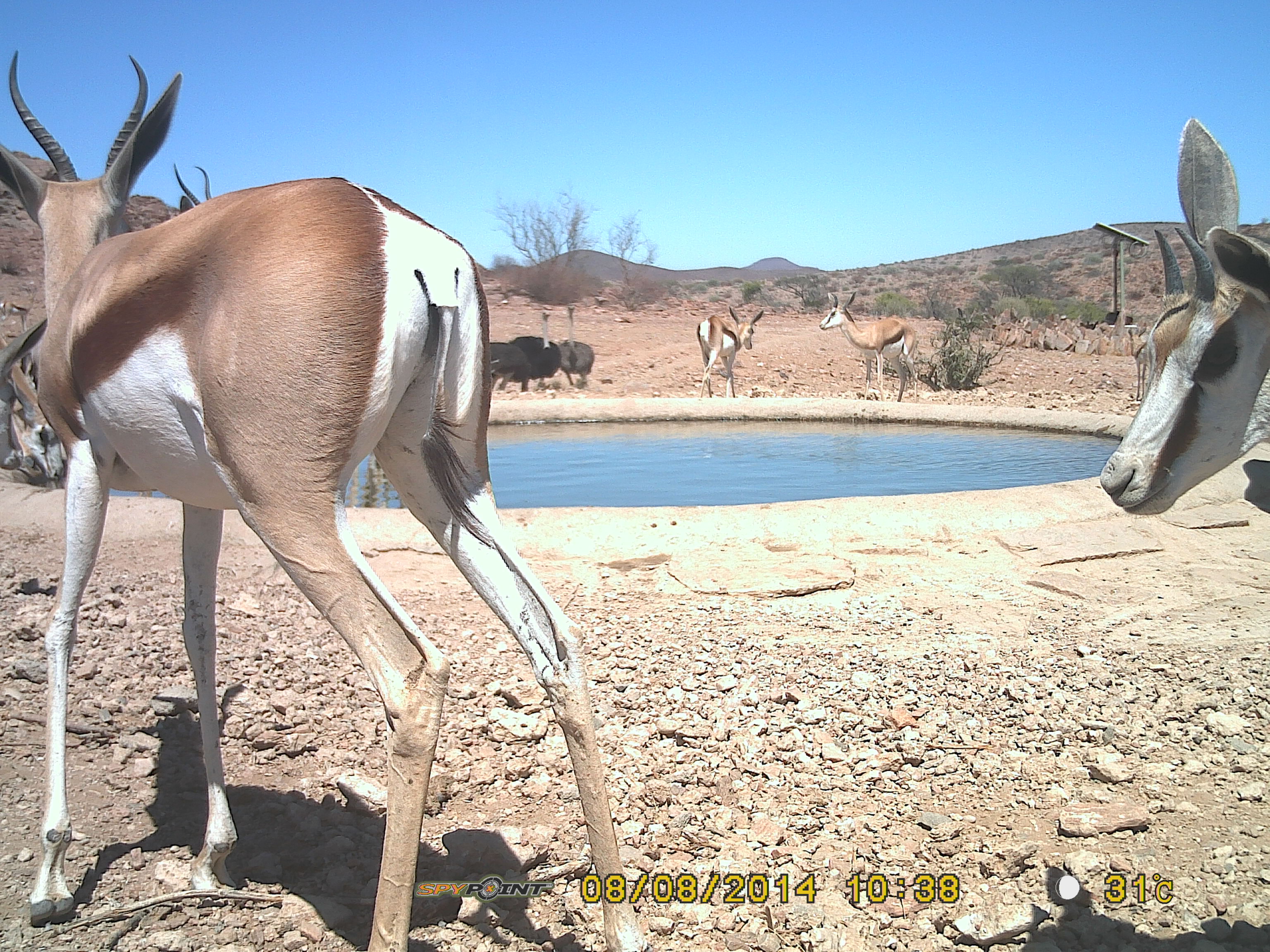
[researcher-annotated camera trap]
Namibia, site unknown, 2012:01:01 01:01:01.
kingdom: Animalia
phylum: Chordata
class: Mammalia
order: Artiodactyla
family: Bovidae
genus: Antidorcas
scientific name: Antidorcas marsupialis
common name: springbok